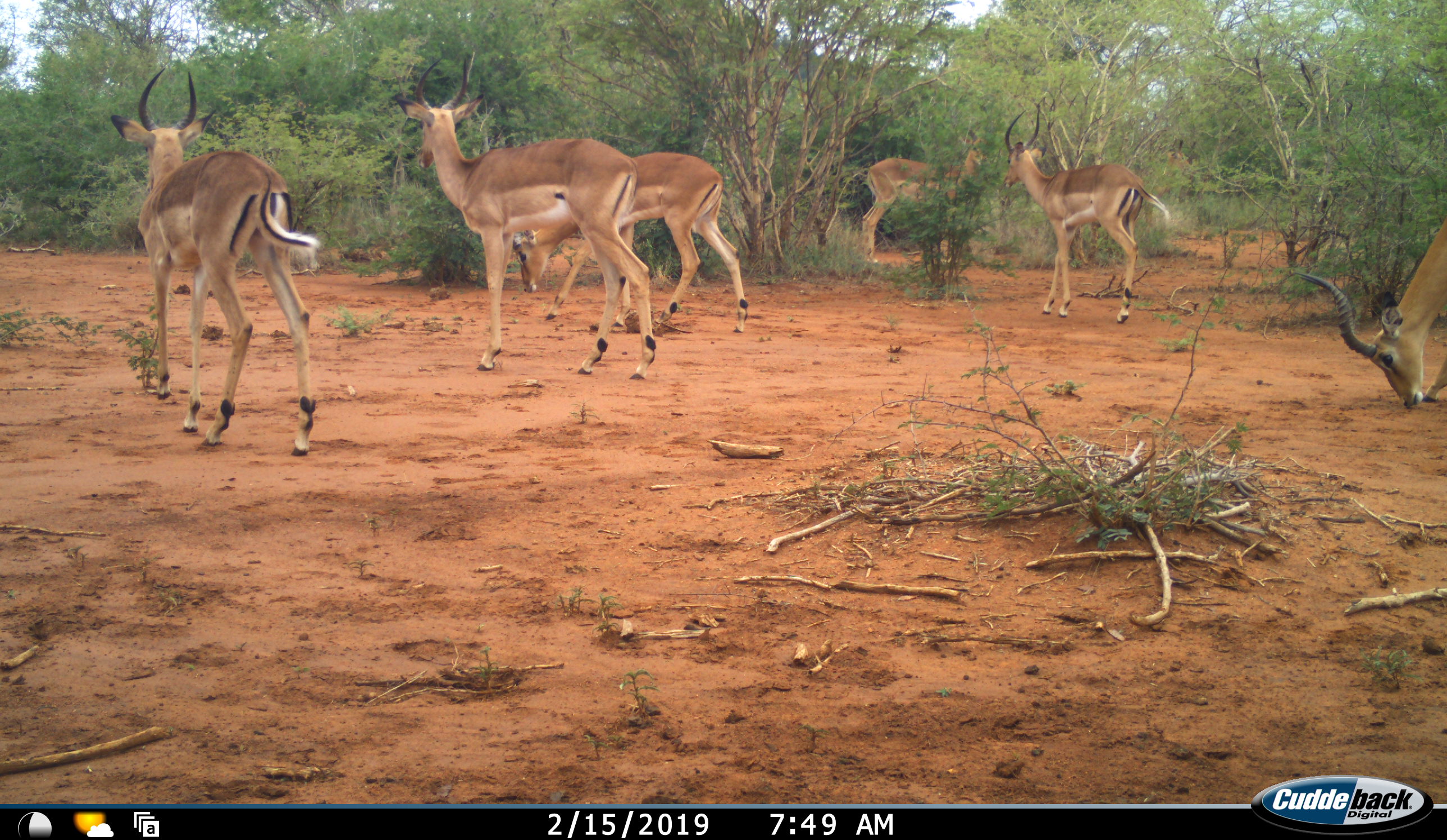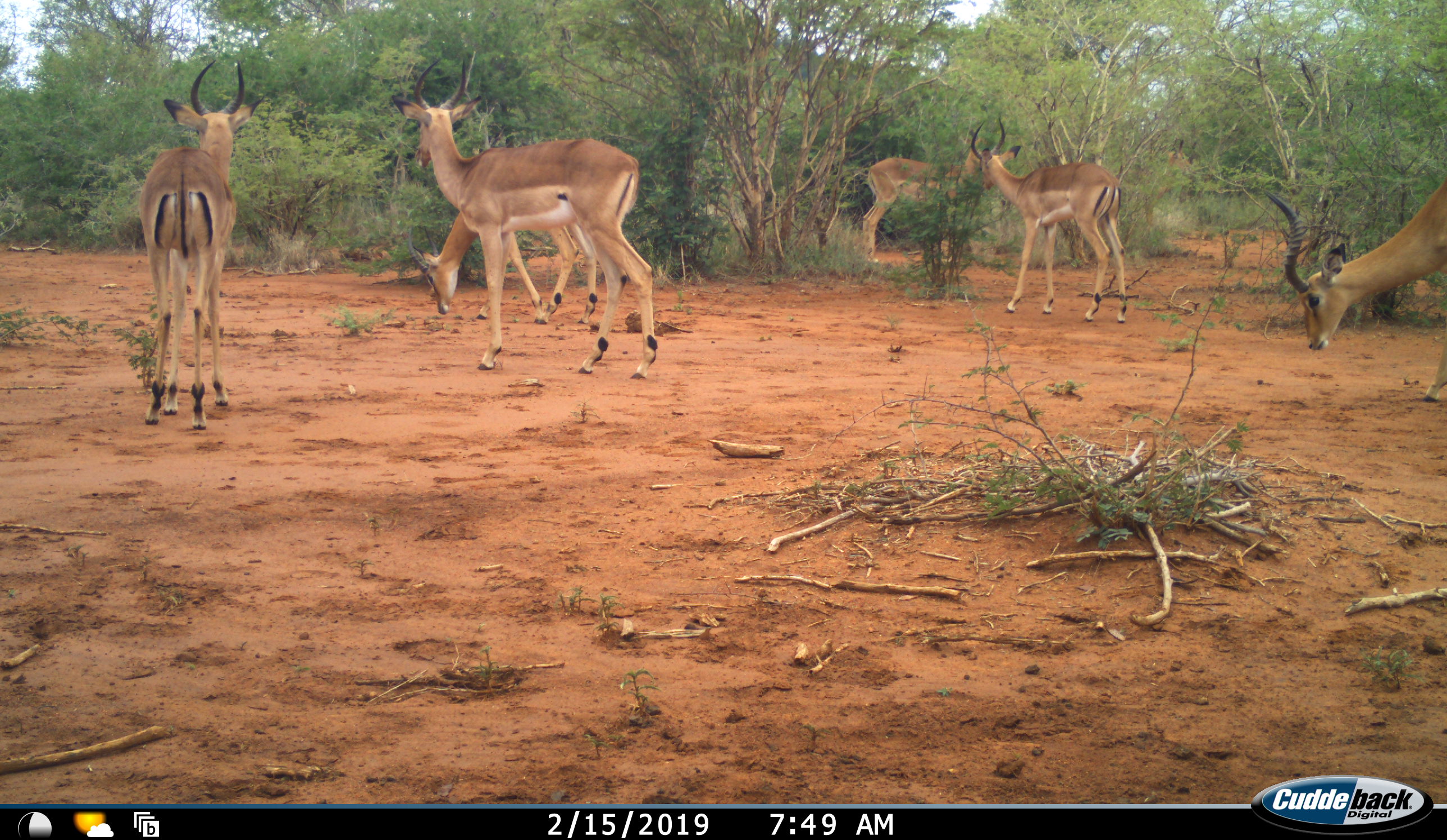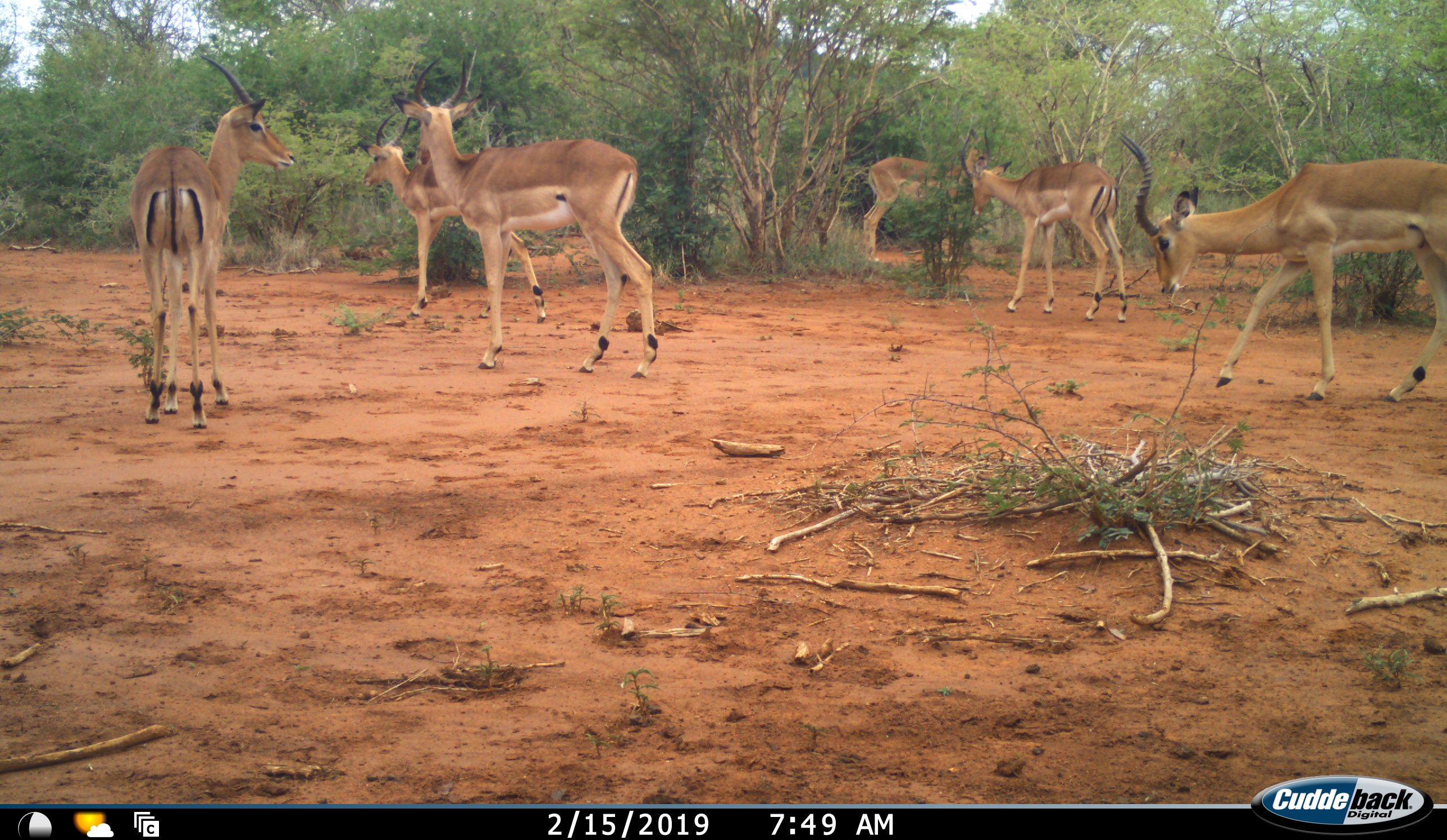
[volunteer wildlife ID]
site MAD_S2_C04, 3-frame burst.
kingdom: Animalia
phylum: Chordata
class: Mammalia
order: Artiodactyla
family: Bovidae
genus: Aepyceros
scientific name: Aepyceros melampus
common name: impala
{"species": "impala (Aepyceros melampus)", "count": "6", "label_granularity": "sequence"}